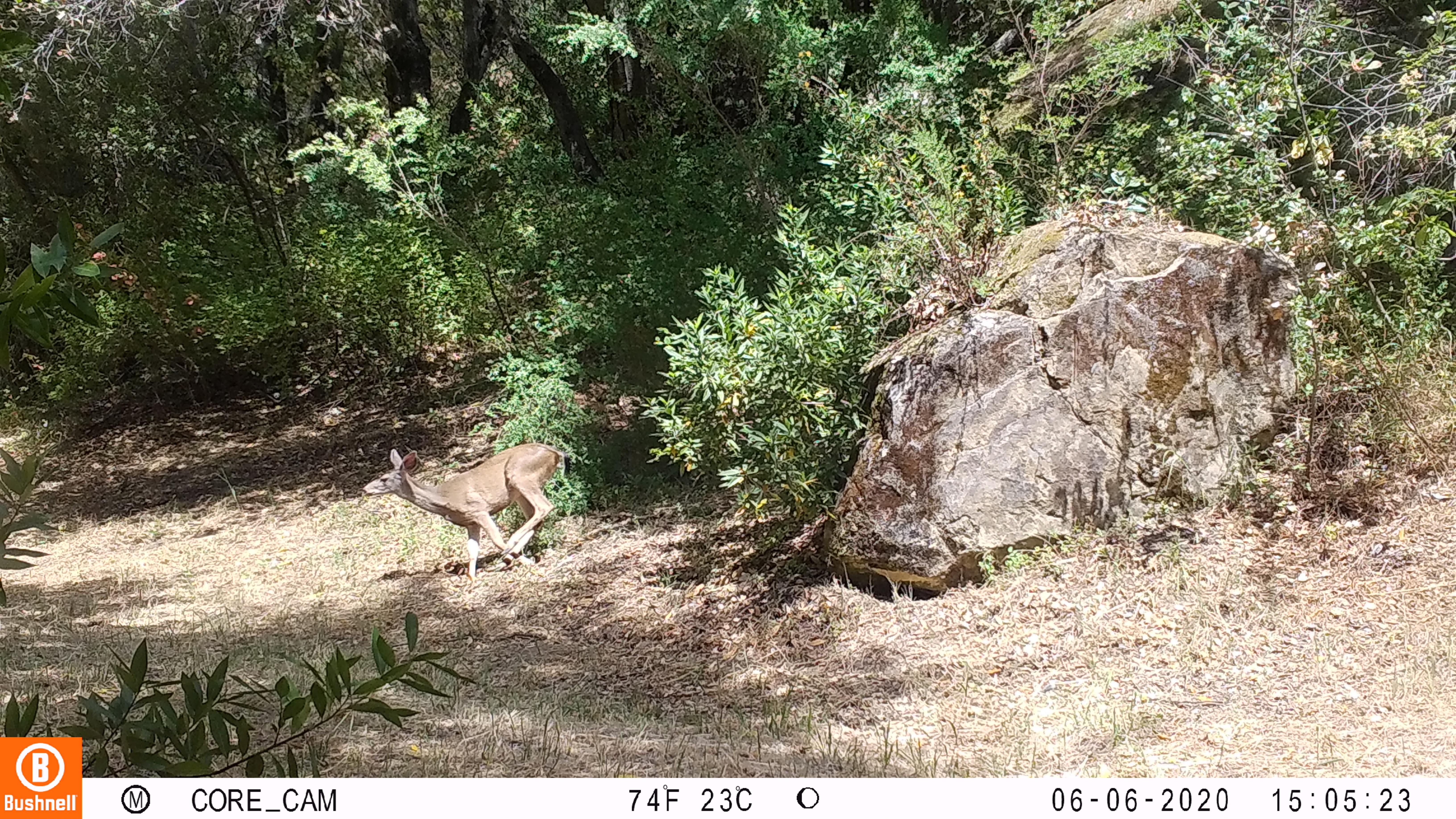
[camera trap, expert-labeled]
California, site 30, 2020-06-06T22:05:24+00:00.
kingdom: Animalia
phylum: Chordata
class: Mammalia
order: Artiodactyla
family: Cervidae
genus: Odocoileus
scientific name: Odocoileus hemionus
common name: mule deer